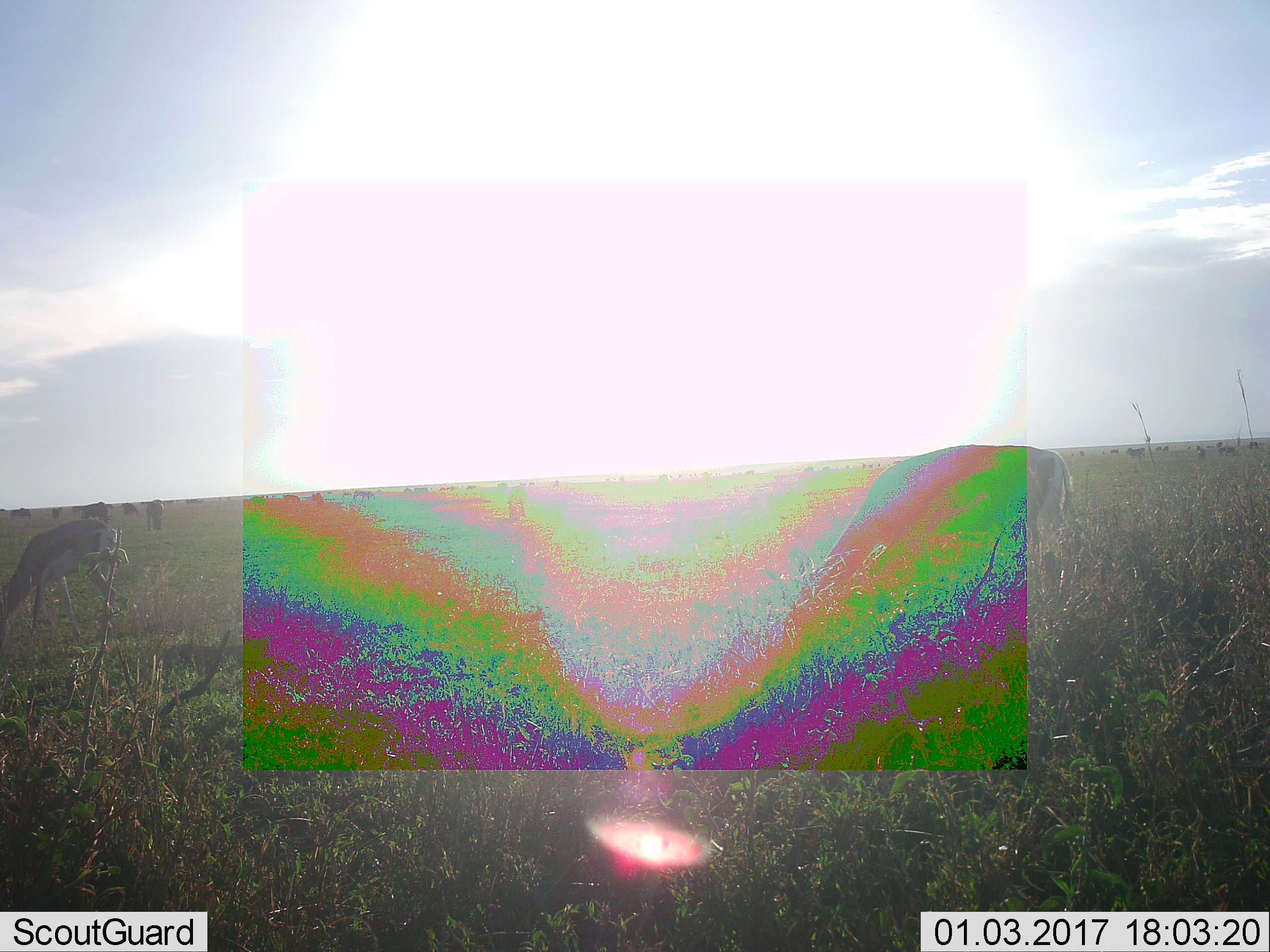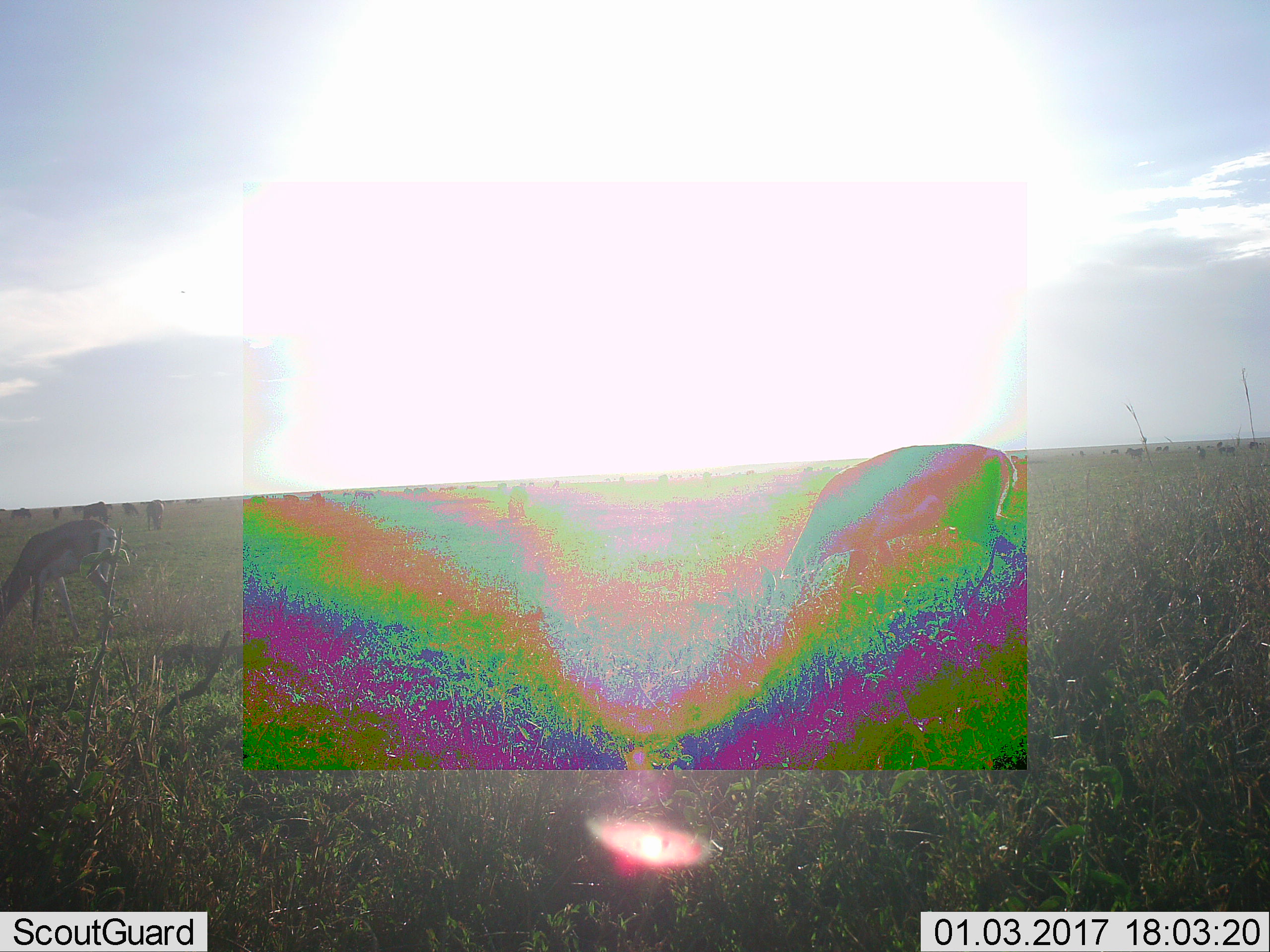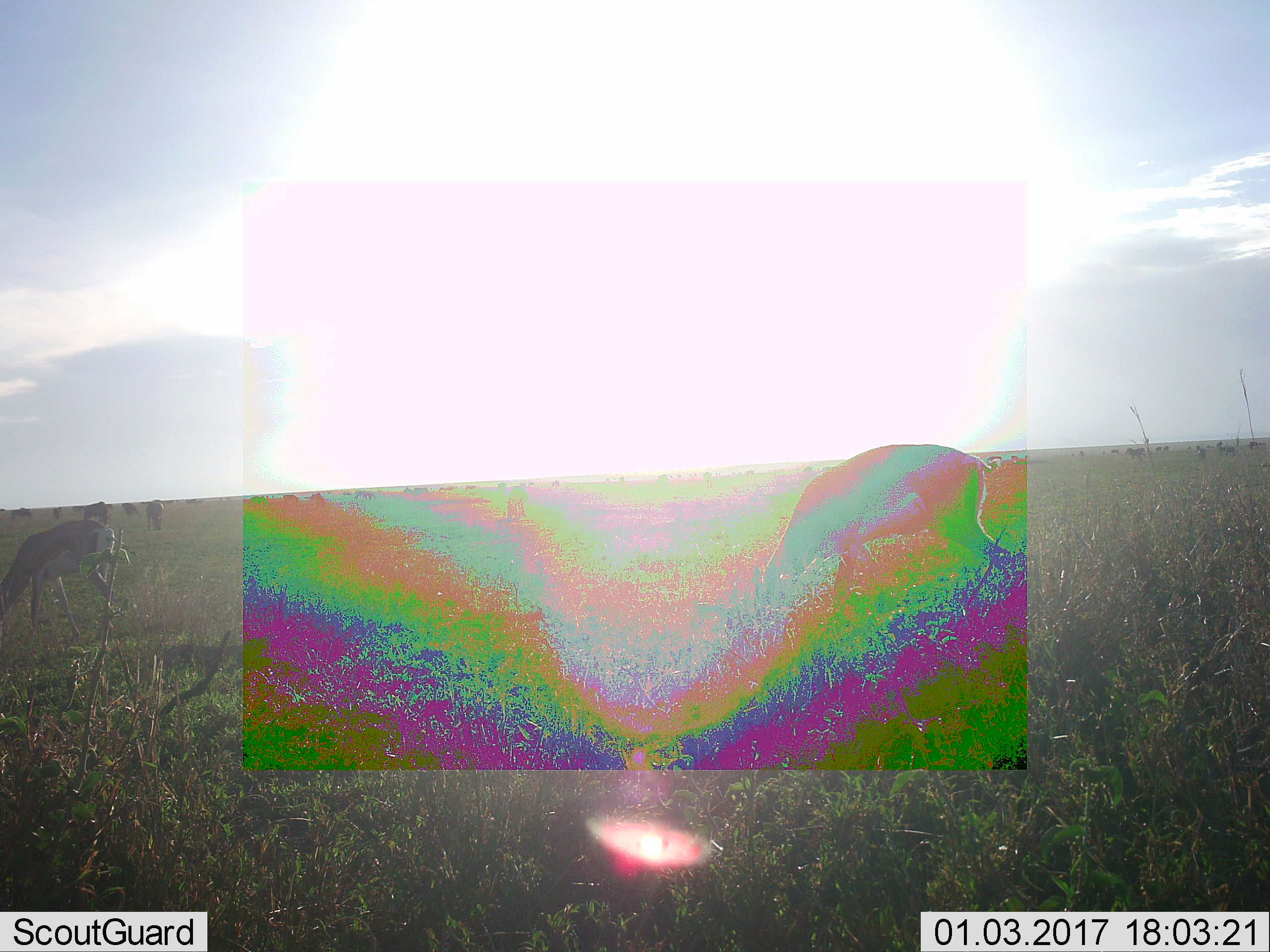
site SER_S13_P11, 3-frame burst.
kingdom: Animalia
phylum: Chordata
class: Mammalia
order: Artiodactyla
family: Bovidae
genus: Nanger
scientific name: Nanger granti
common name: grant's gazelle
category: gazellegrants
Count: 2.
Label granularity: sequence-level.